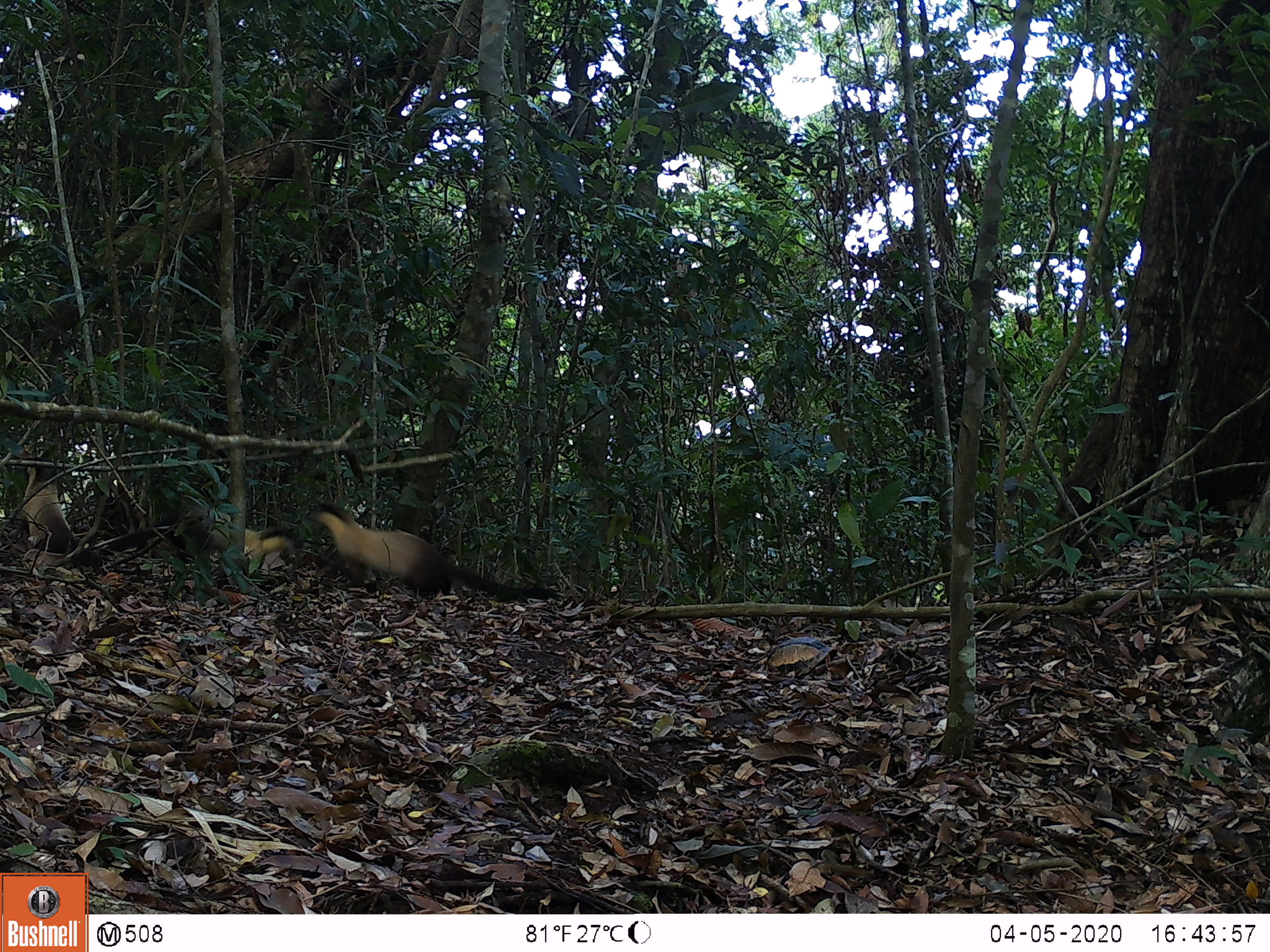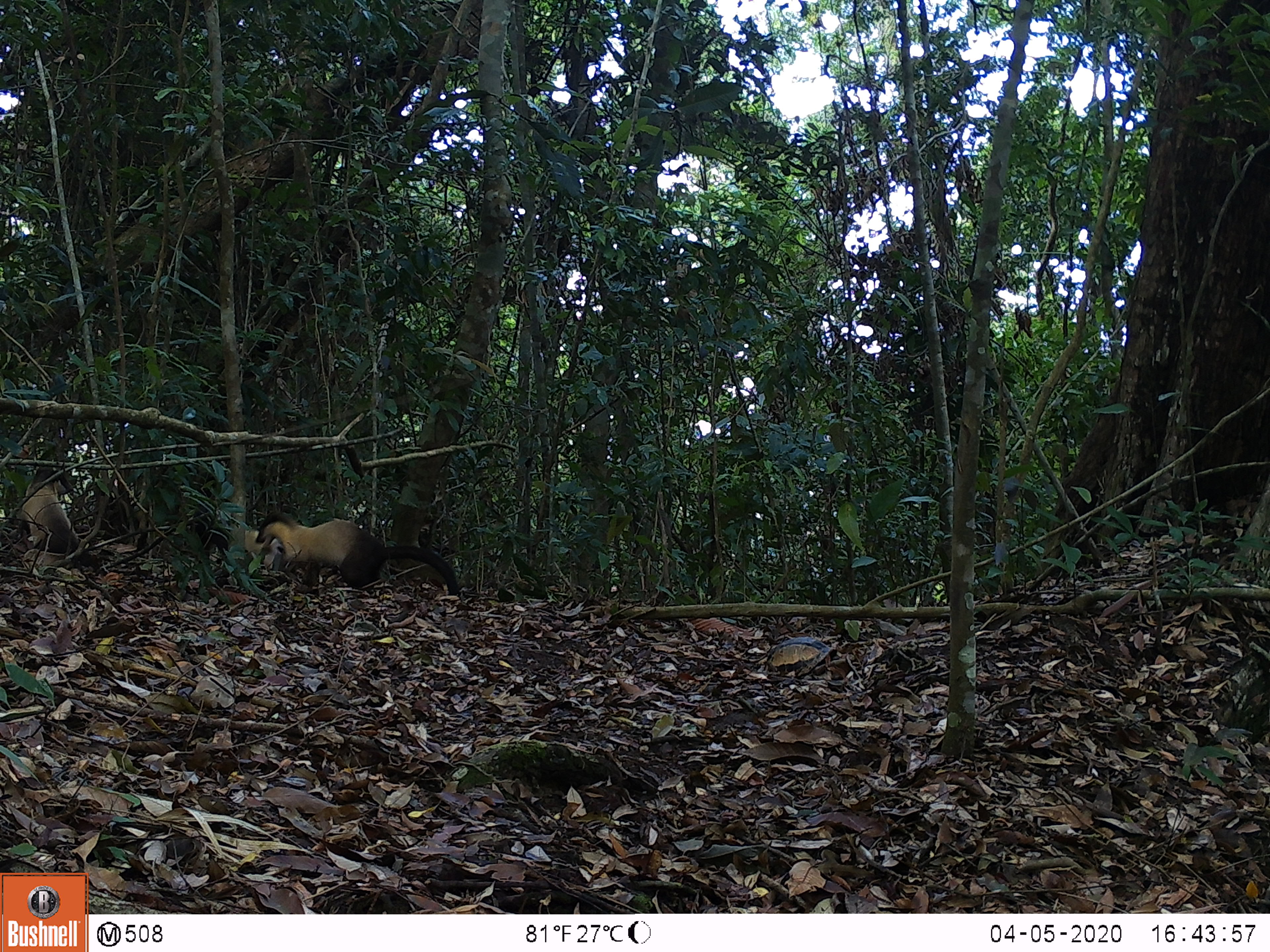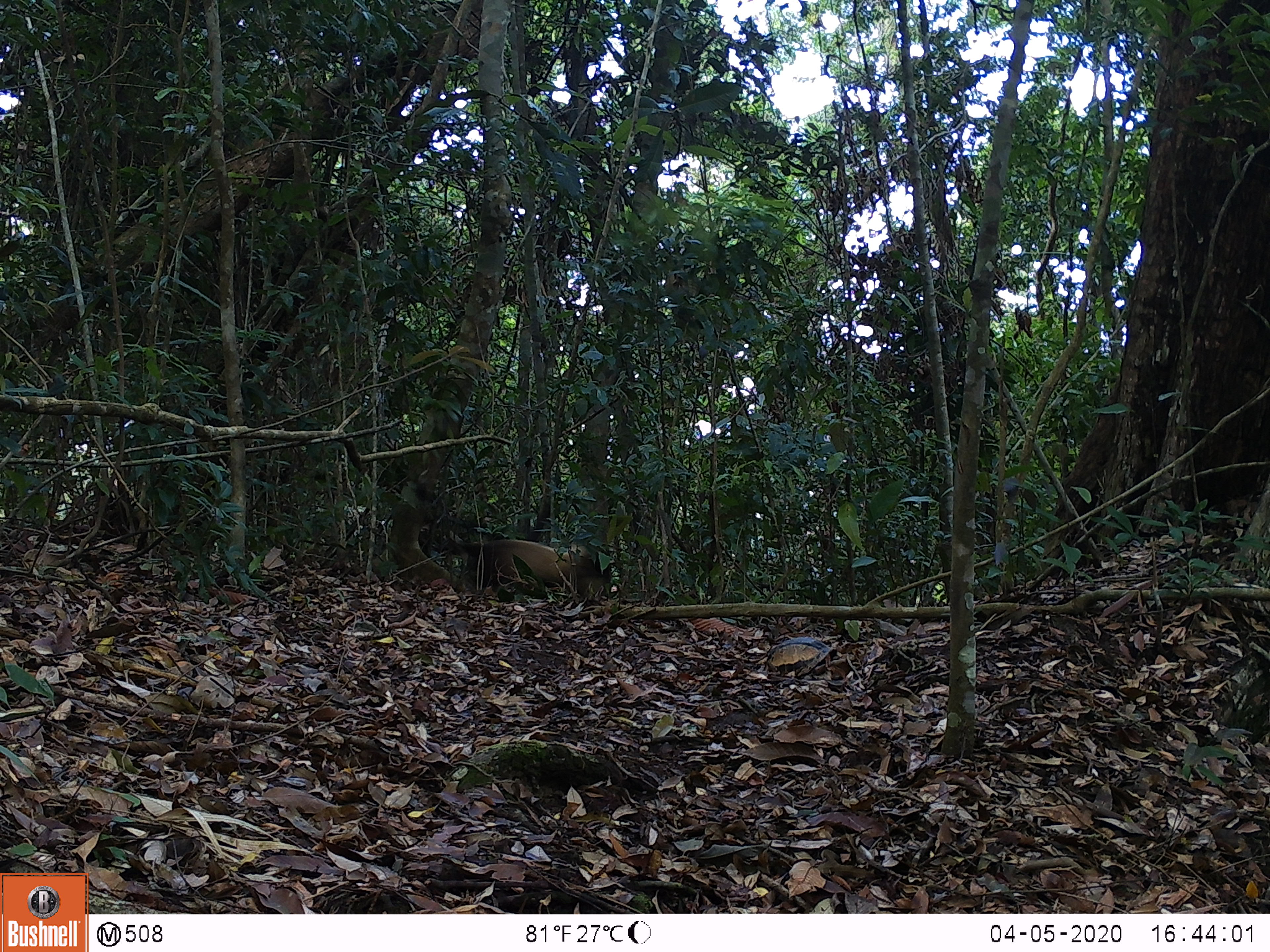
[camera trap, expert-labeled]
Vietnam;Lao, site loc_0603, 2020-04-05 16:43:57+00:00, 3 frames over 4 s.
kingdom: Animalia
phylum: Chordata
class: Mammalia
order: Carnivora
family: Mustelidae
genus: Martes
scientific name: Martes flavigula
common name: yellow-throated marten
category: yellow throated marten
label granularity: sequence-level